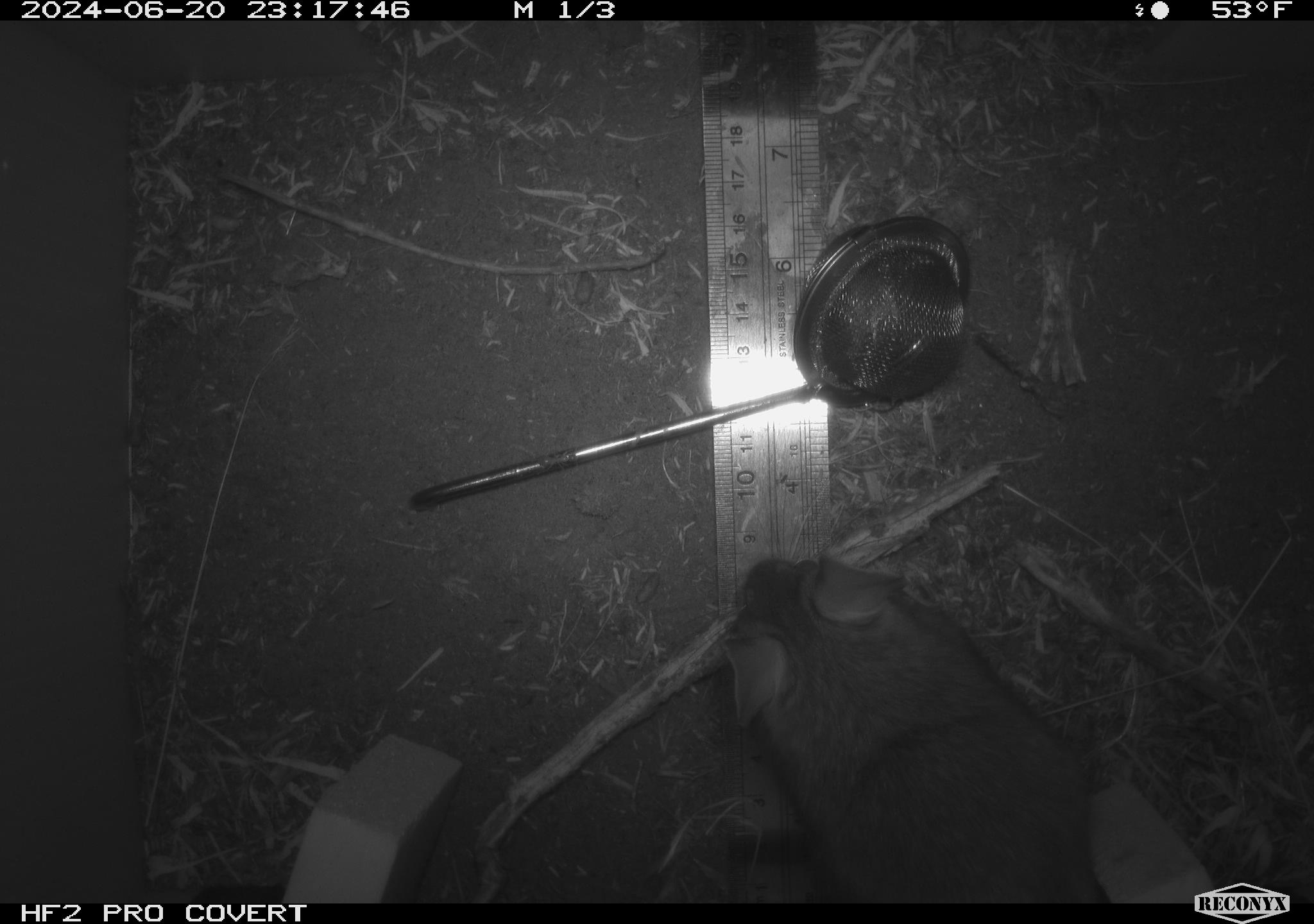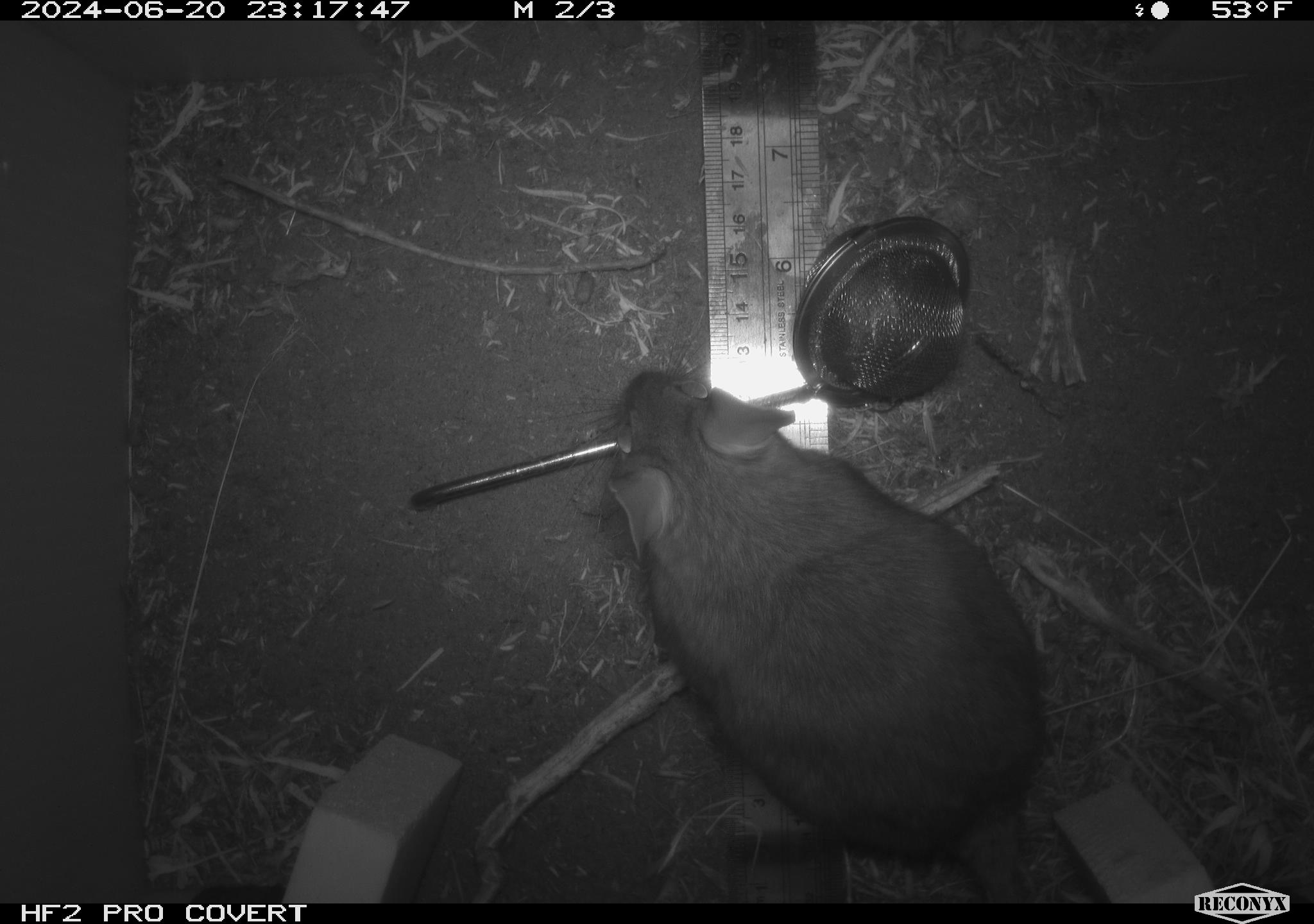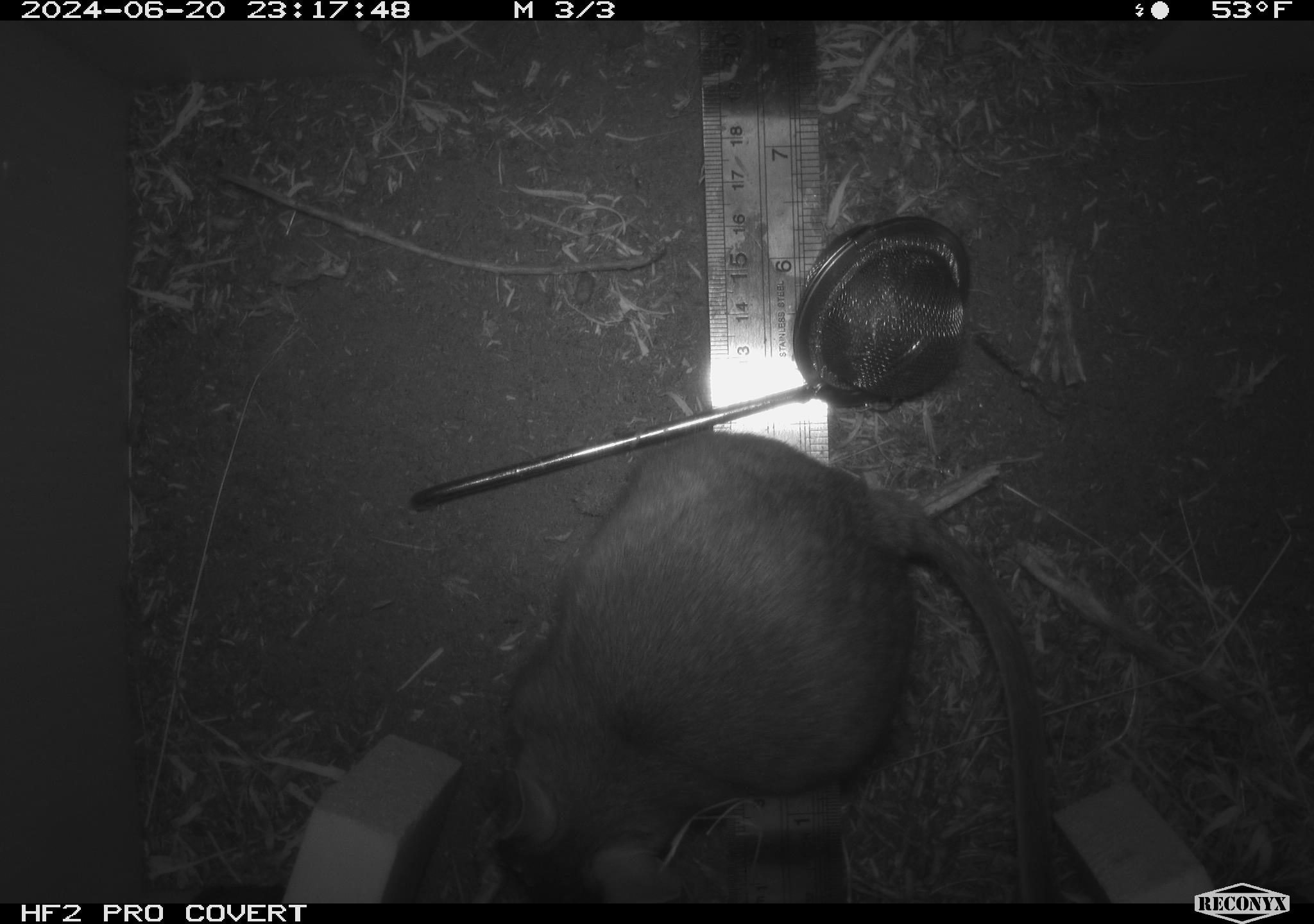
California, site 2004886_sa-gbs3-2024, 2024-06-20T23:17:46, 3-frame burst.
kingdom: Animalia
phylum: Chordata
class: Mammalia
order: Rodentia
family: Cricetidae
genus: Neotoma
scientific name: Neotoma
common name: pack rat or woodrat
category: neotoma species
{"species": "neotoma species (pack rat or woodrat) (Neotoma)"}